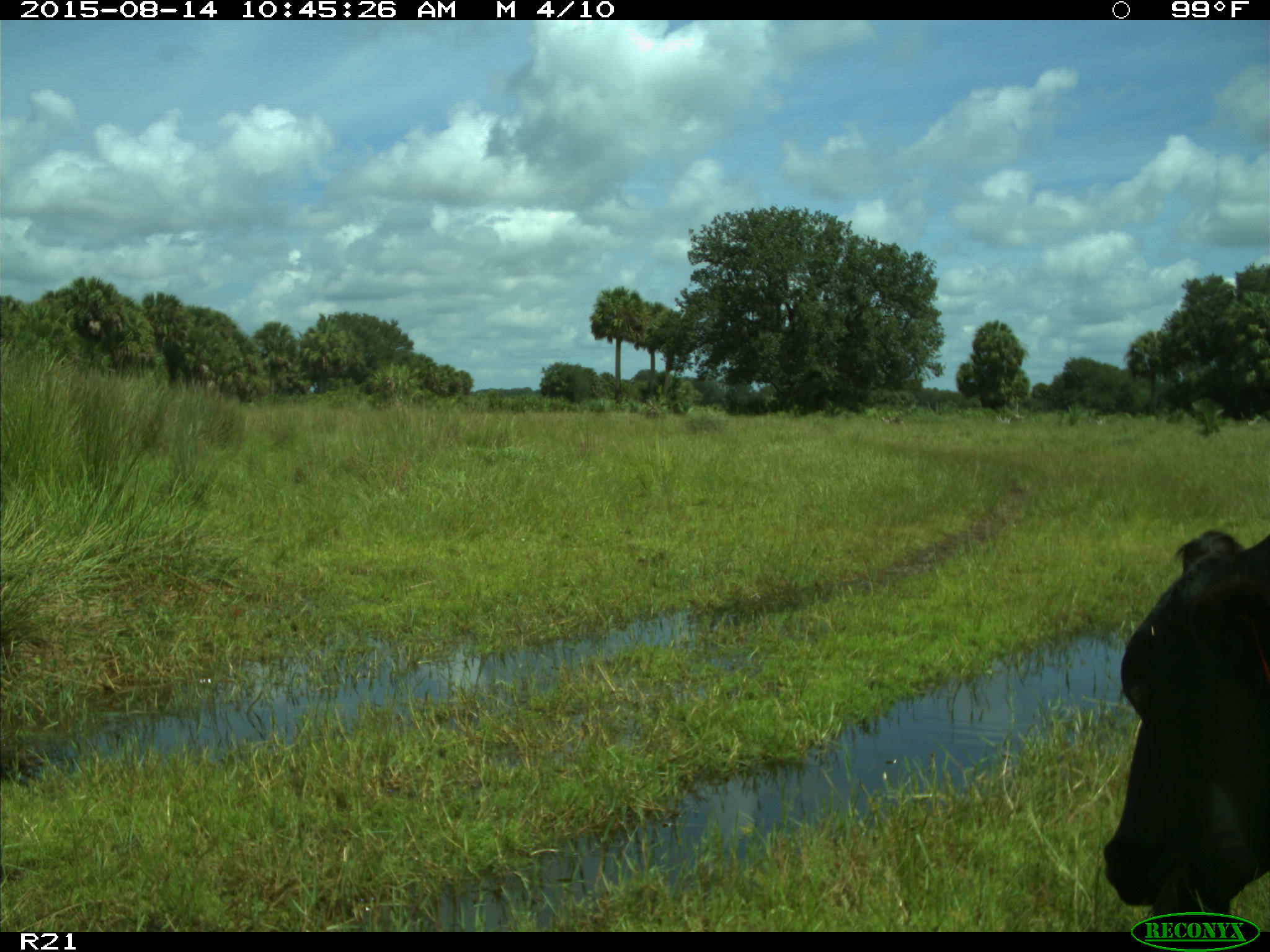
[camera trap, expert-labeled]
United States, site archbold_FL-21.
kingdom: Animalia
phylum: Chordata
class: Mammalia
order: Artiodactyla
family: Bovidae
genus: Bos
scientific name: Bos taurus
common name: domestic cow